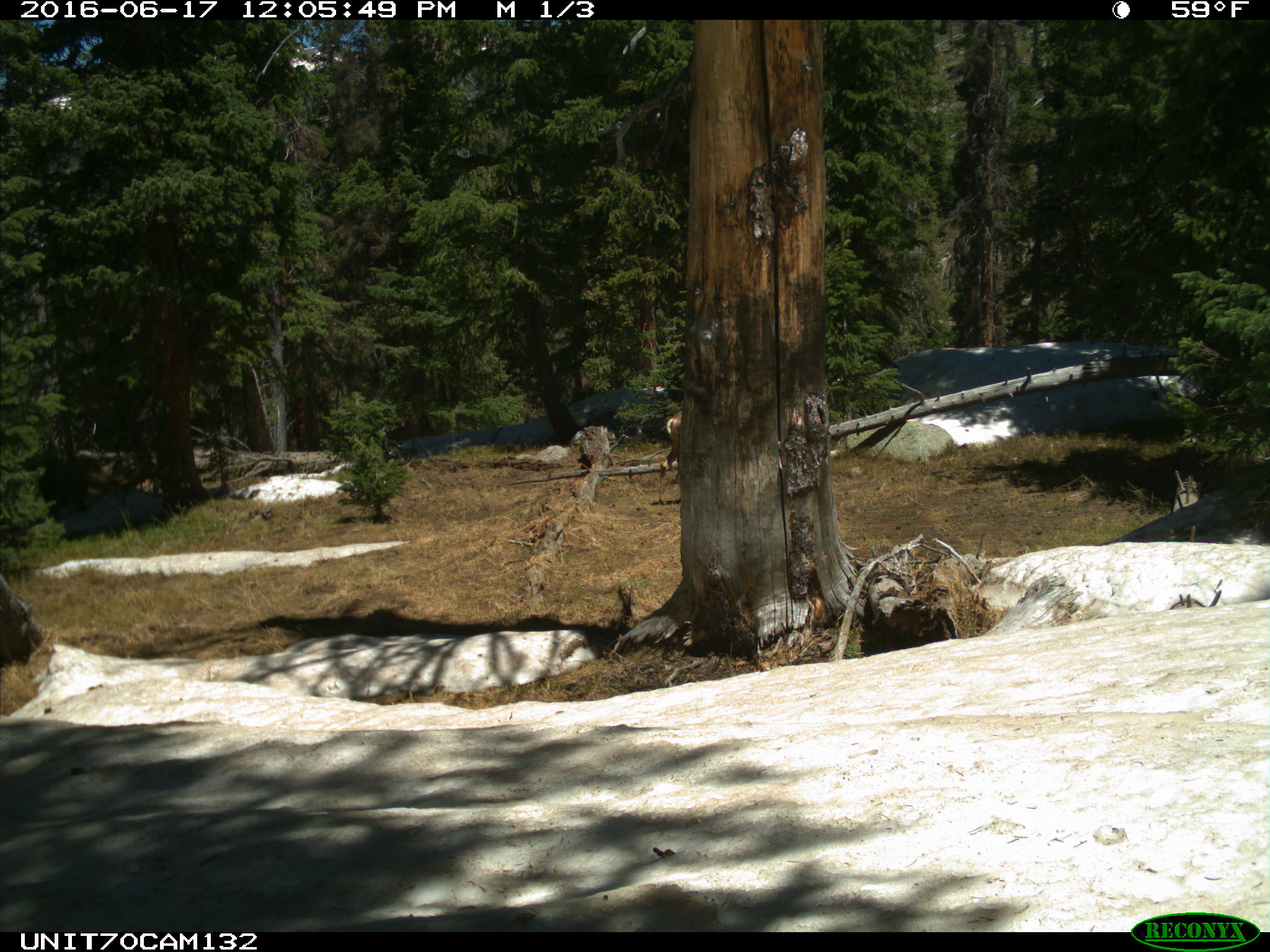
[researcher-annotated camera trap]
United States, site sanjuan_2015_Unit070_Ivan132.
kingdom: Animalia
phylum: Chordata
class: Mammalia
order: Artiodactyla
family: Cervidae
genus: Odocoileus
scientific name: Odocoileus hemionus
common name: mule deer